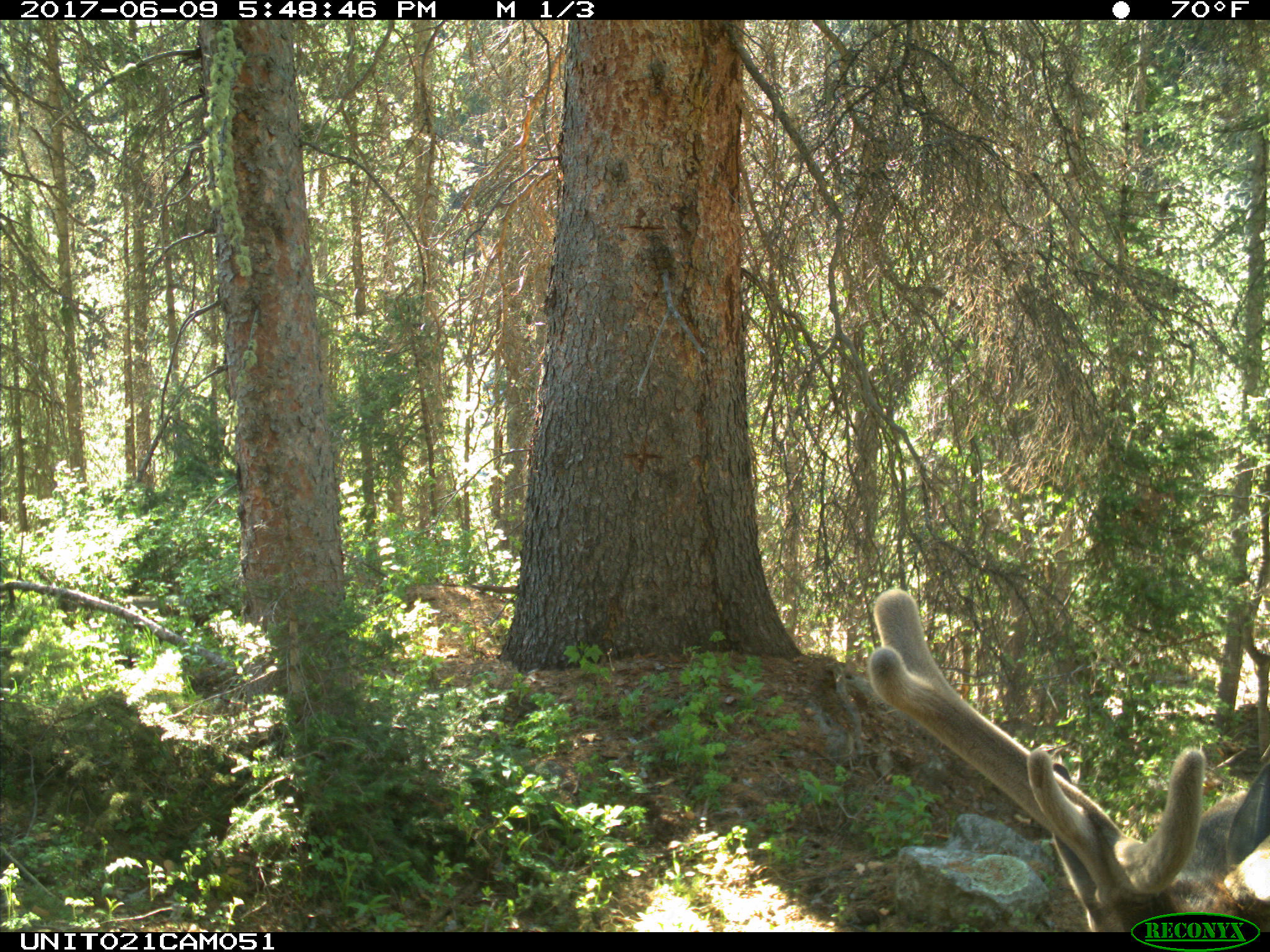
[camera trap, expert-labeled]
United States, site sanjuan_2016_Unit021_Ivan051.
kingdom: Animalia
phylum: Chordata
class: Mammalia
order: Artiodactyla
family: Cervidae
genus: Cervus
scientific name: Cervus elaphus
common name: red deer